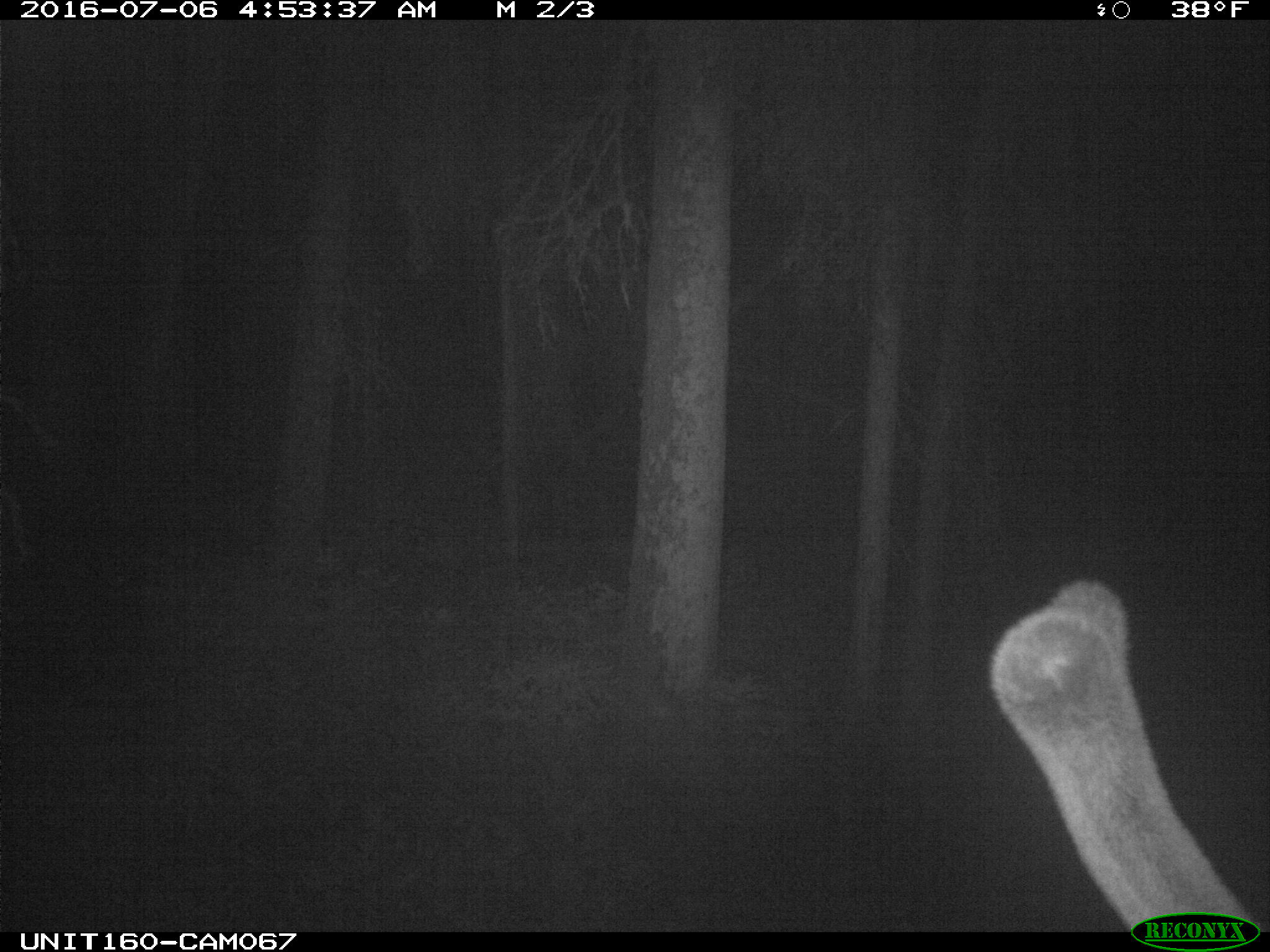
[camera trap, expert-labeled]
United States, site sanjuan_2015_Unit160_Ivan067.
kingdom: Animalia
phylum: Chordata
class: Mammalia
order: Artiodactyla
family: Cervidae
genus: Cervus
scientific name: Cervus elaphus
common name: red deer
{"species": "Cervus elaphus (red deer)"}